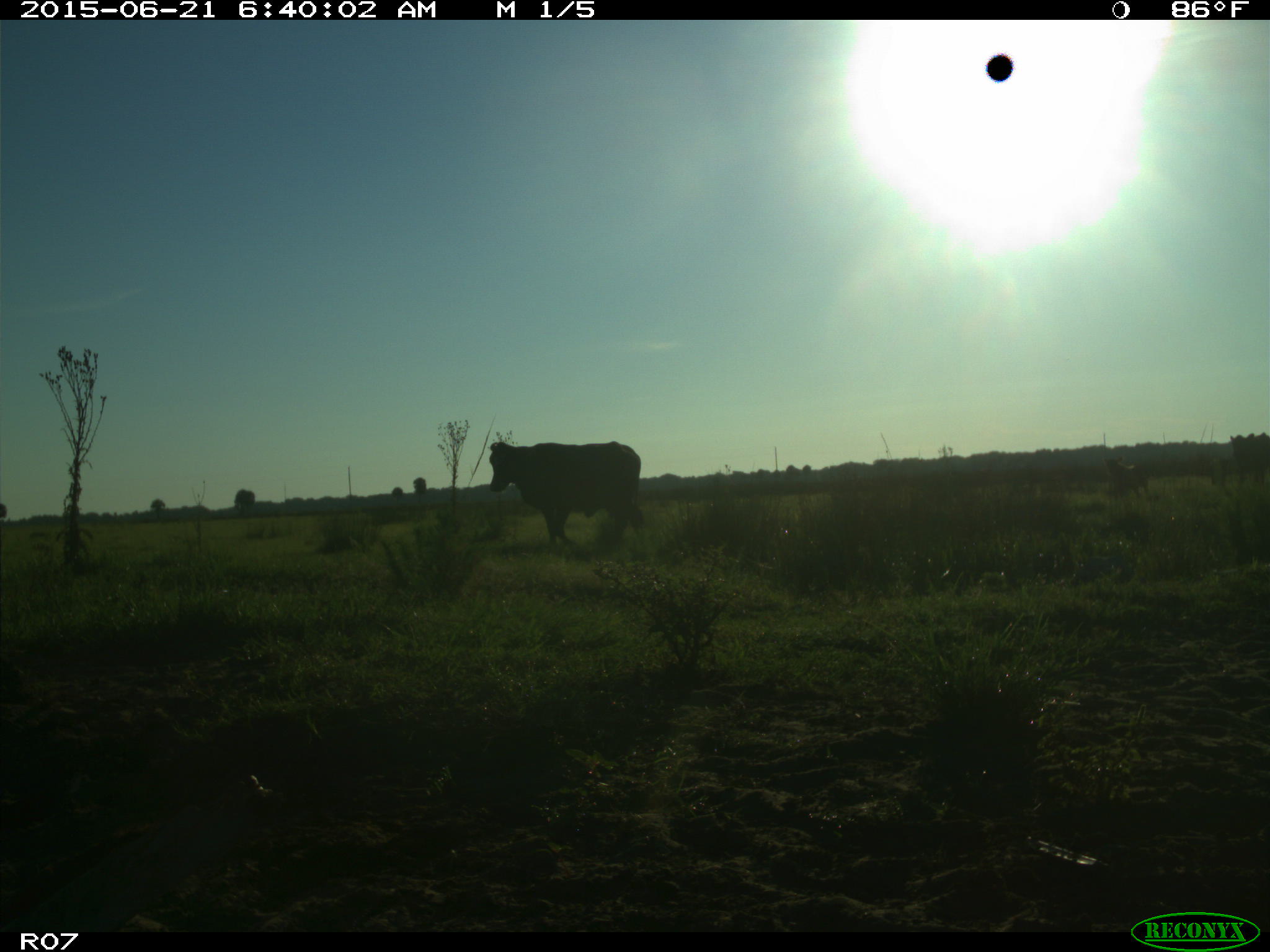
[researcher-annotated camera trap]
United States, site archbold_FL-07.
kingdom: Animalia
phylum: Chordata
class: Mammalia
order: Artiodactyla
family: Bovidae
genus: Bos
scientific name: Bos taurus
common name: domestic cow